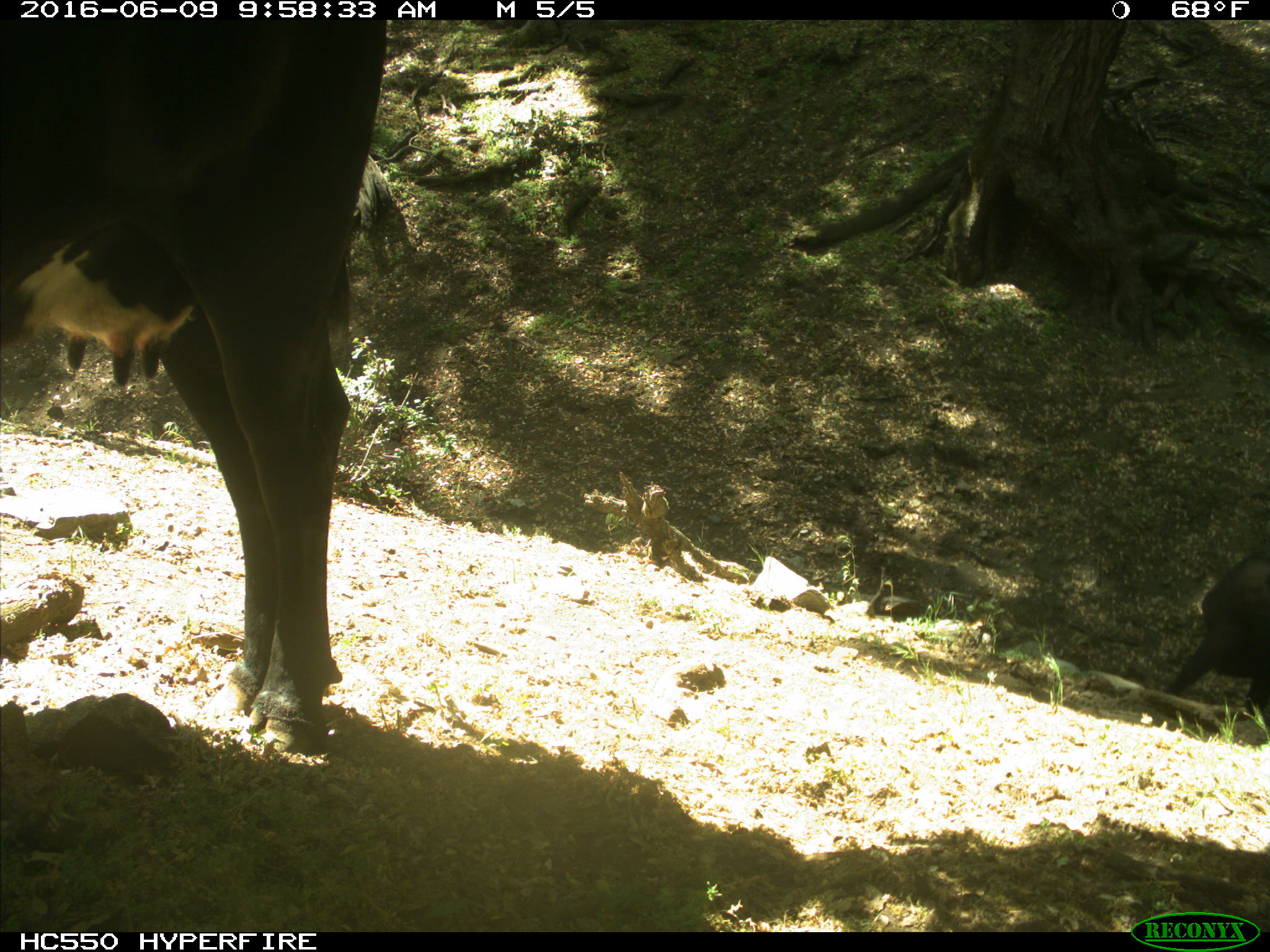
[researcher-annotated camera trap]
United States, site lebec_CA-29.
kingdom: Animalia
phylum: Chordata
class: Mammalia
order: Artiodactyla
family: Bovidae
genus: Bos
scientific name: Bos taurus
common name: domestic cow